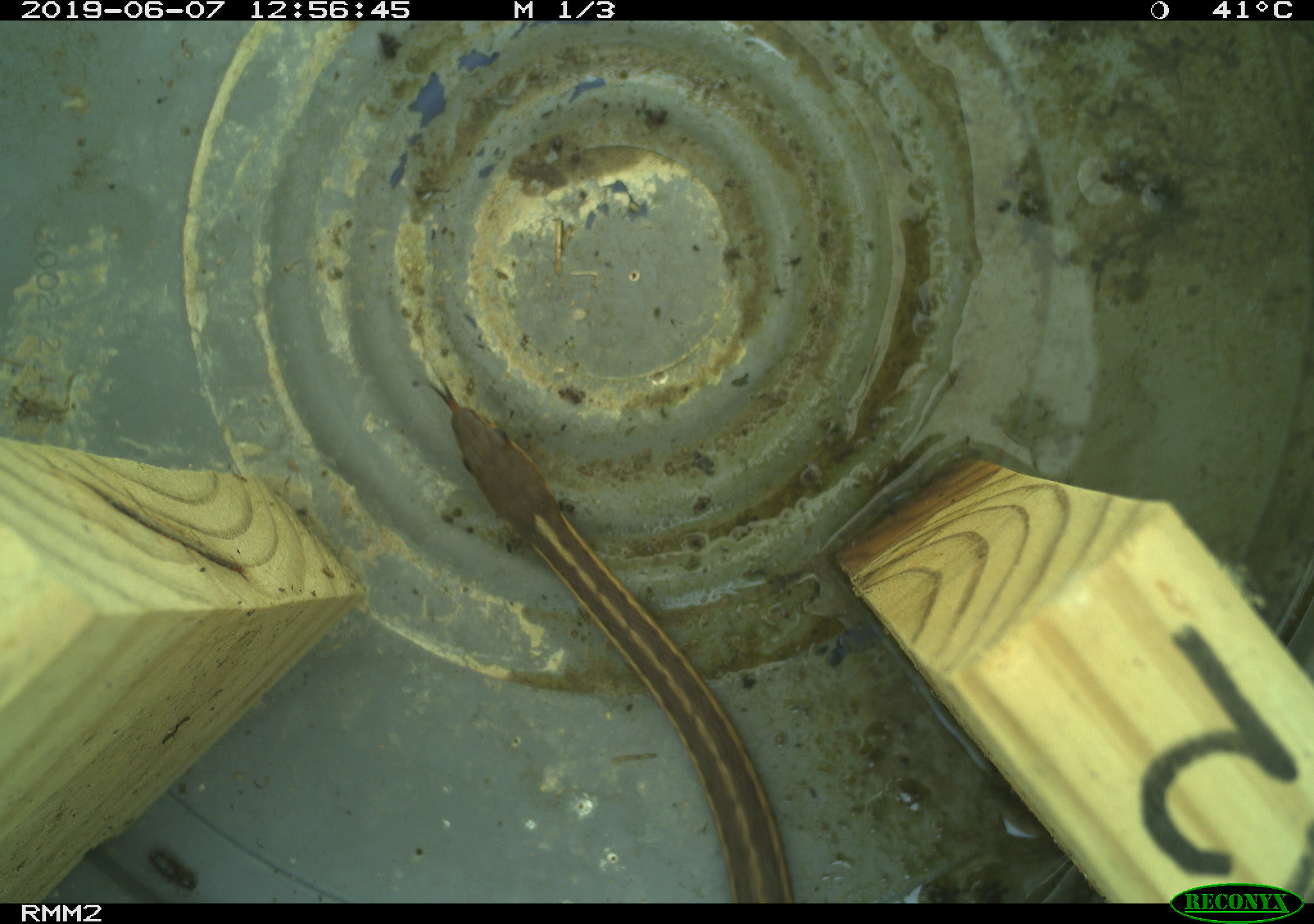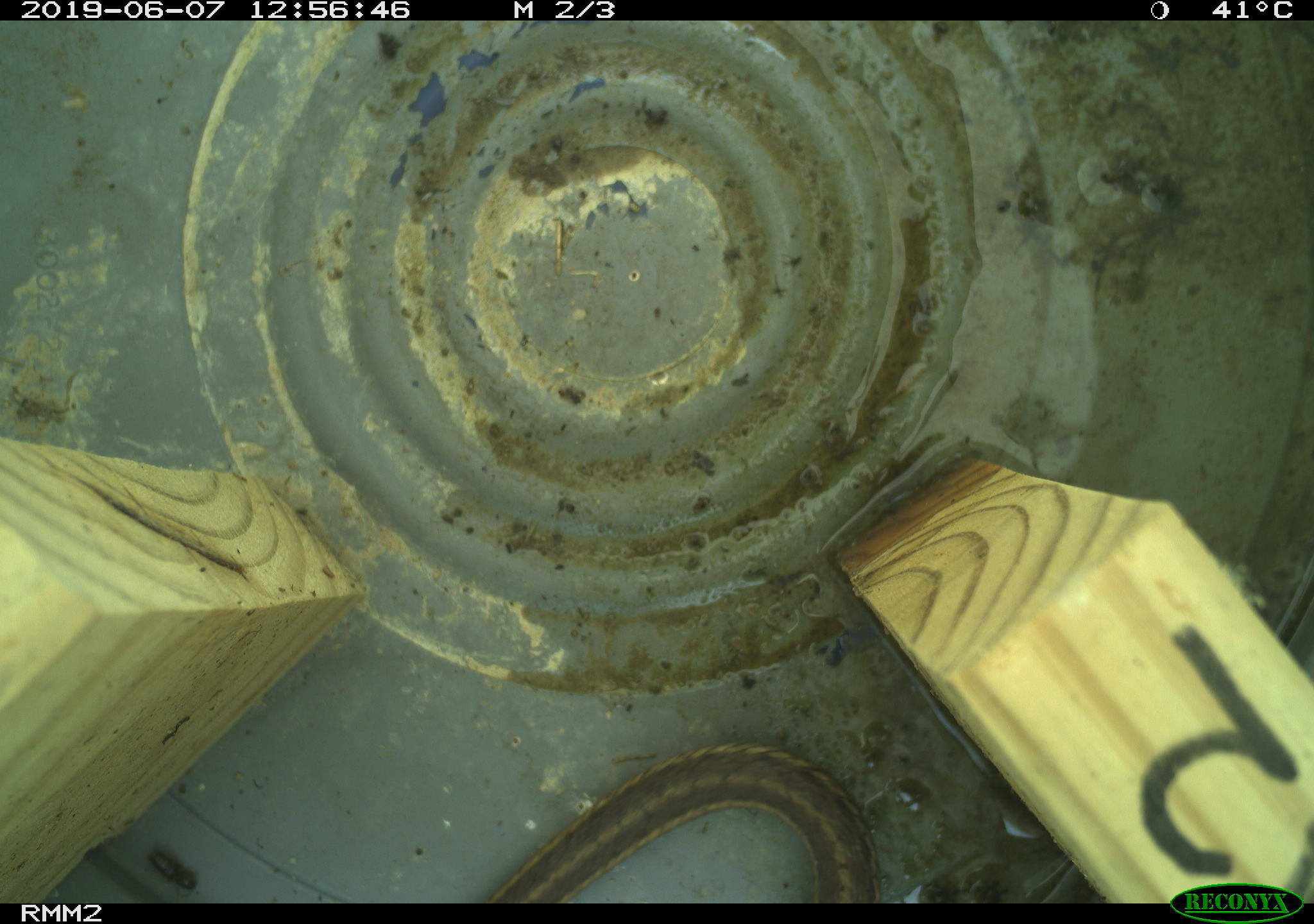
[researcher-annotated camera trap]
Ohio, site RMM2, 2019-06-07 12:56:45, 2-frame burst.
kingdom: Animalia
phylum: Chordata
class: Reptilia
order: Squamata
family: Colubridae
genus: Thamnophis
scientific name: Thamnophis sirtalis sirtalis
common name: eastern gartersnake